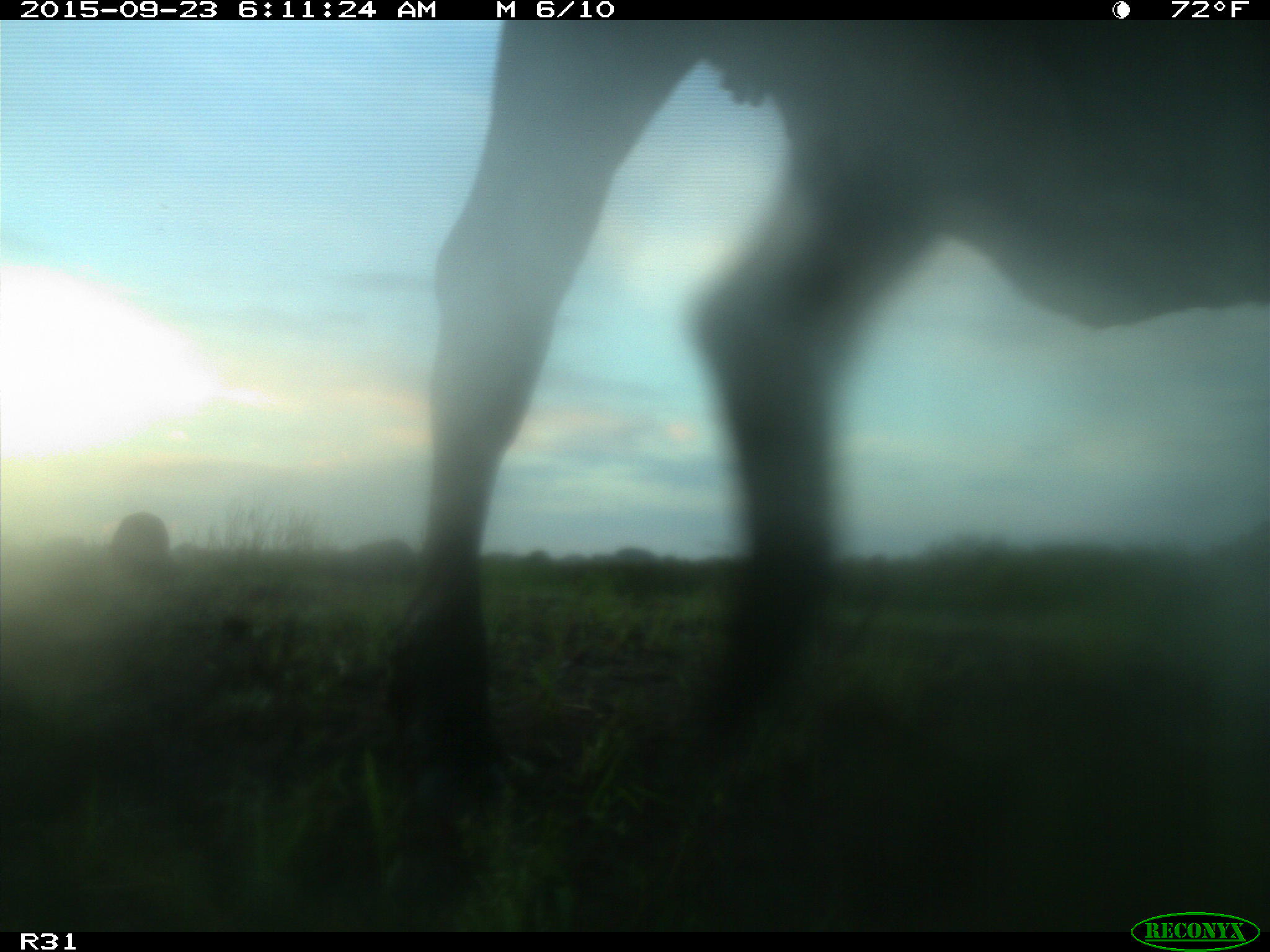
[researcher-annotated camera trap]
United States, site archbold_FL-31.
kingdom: Animalia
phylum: Chordata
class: Mammalia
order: Artiodactyla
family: Bovidae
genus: Bos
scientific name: Bos taurus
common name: domestic cow